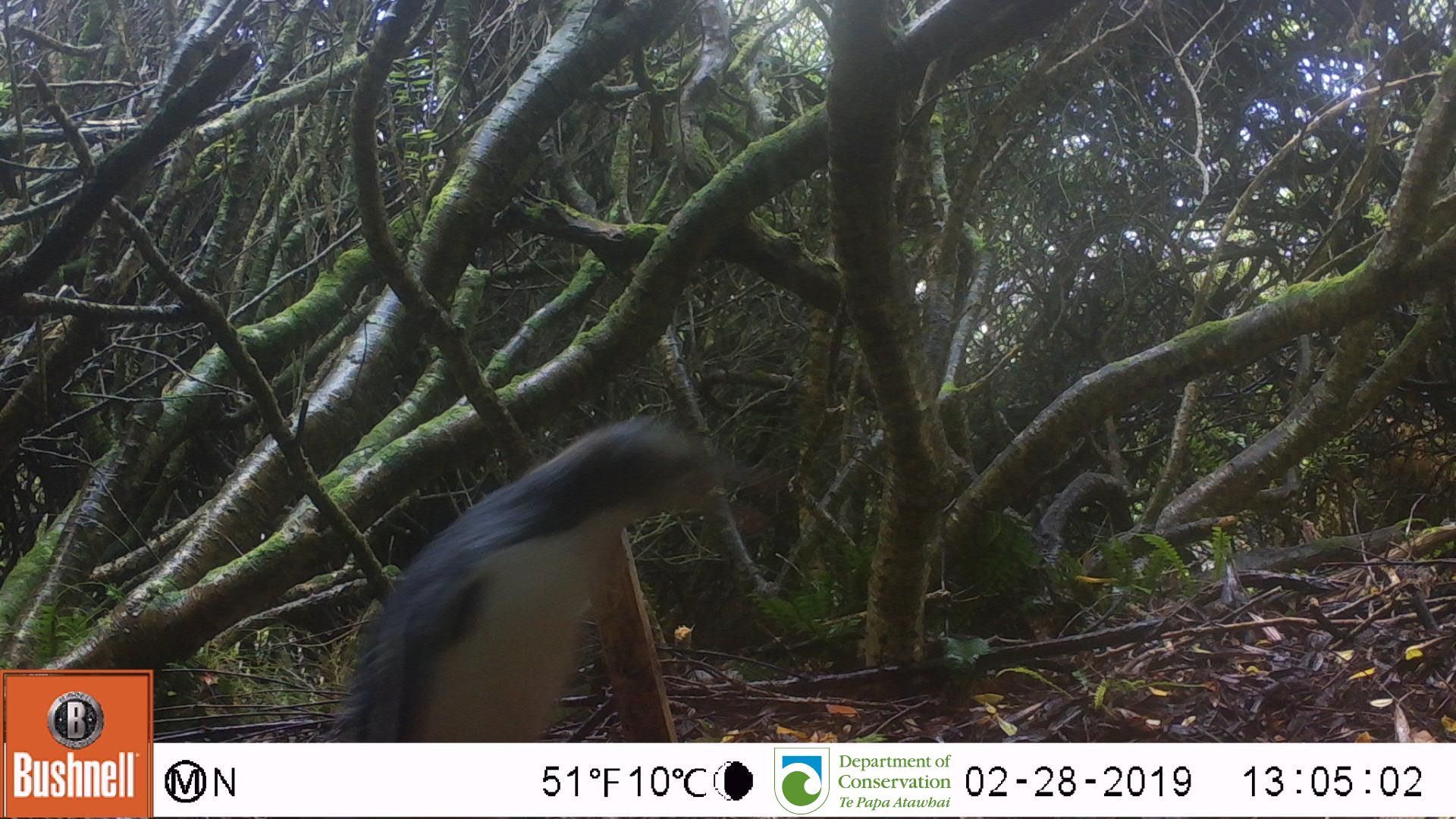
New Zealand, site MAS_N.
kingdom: Animalia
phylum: Chordata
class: Aves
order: Sphenisciformes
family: Spheniscidae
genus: Megadyptes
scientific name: Megadyptes antipodes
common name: yellow-eyed penguin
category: yellow eyed penguin